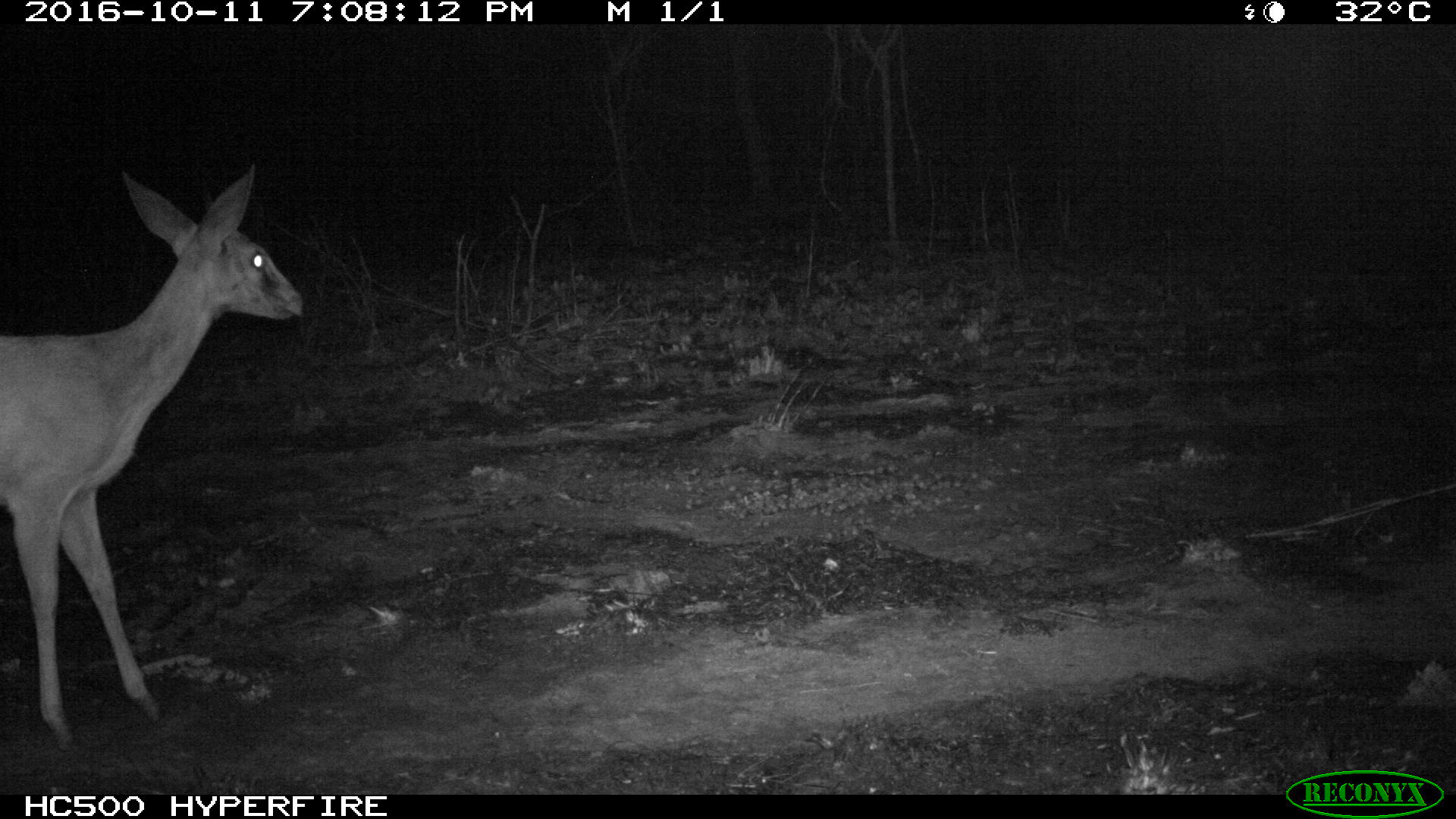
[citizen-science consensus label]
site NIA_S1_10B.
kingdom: Animalia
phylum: Chordata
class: Mammalia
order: Artiodactyla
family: Bovidae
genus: Sylvicapra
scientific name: Sylvicapra grimmia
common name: common duiker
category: duikercommongrey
Duikercommongrey (common duiker) (Sylvicapra grimmia), count 1. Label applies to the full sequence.